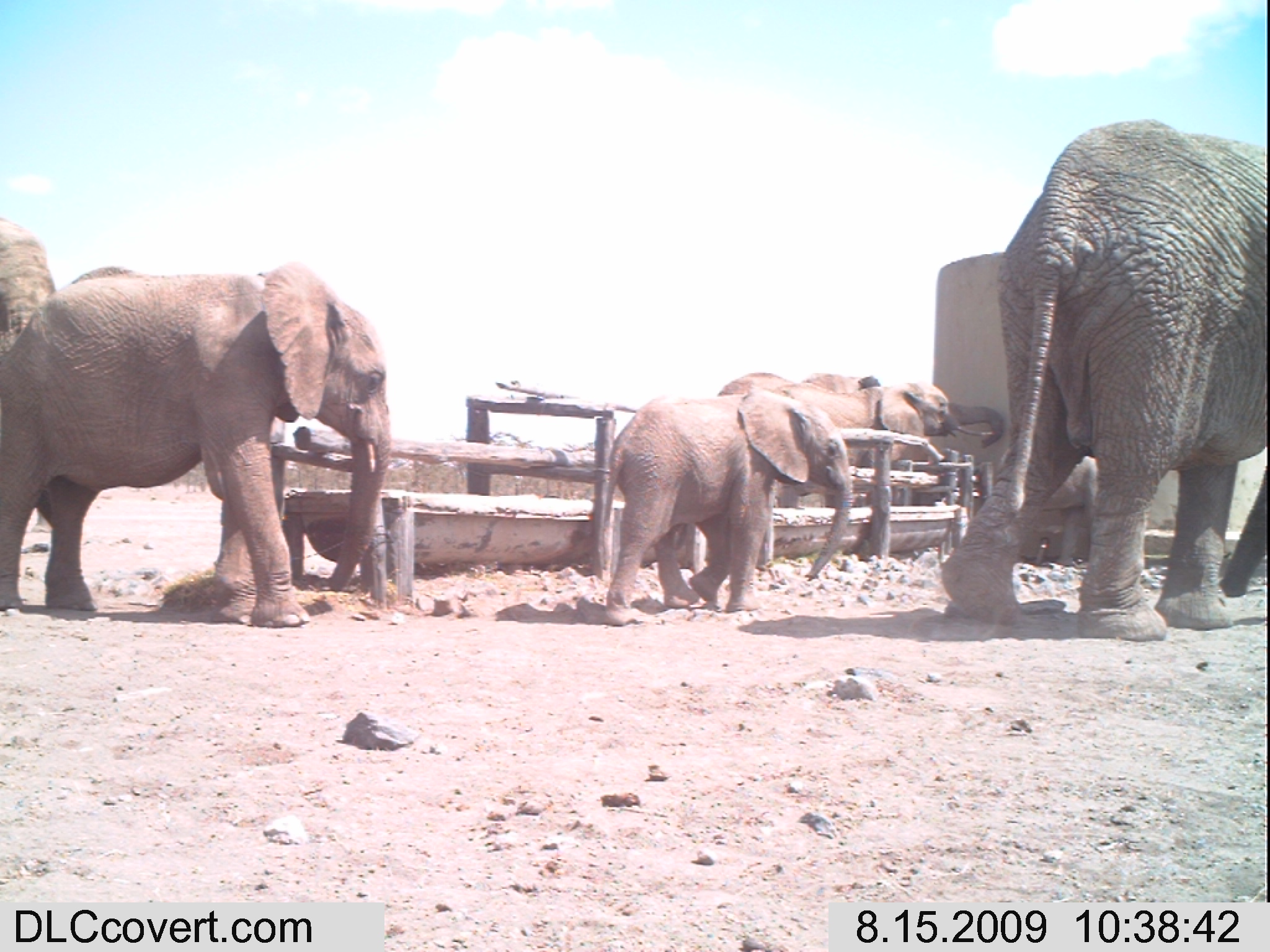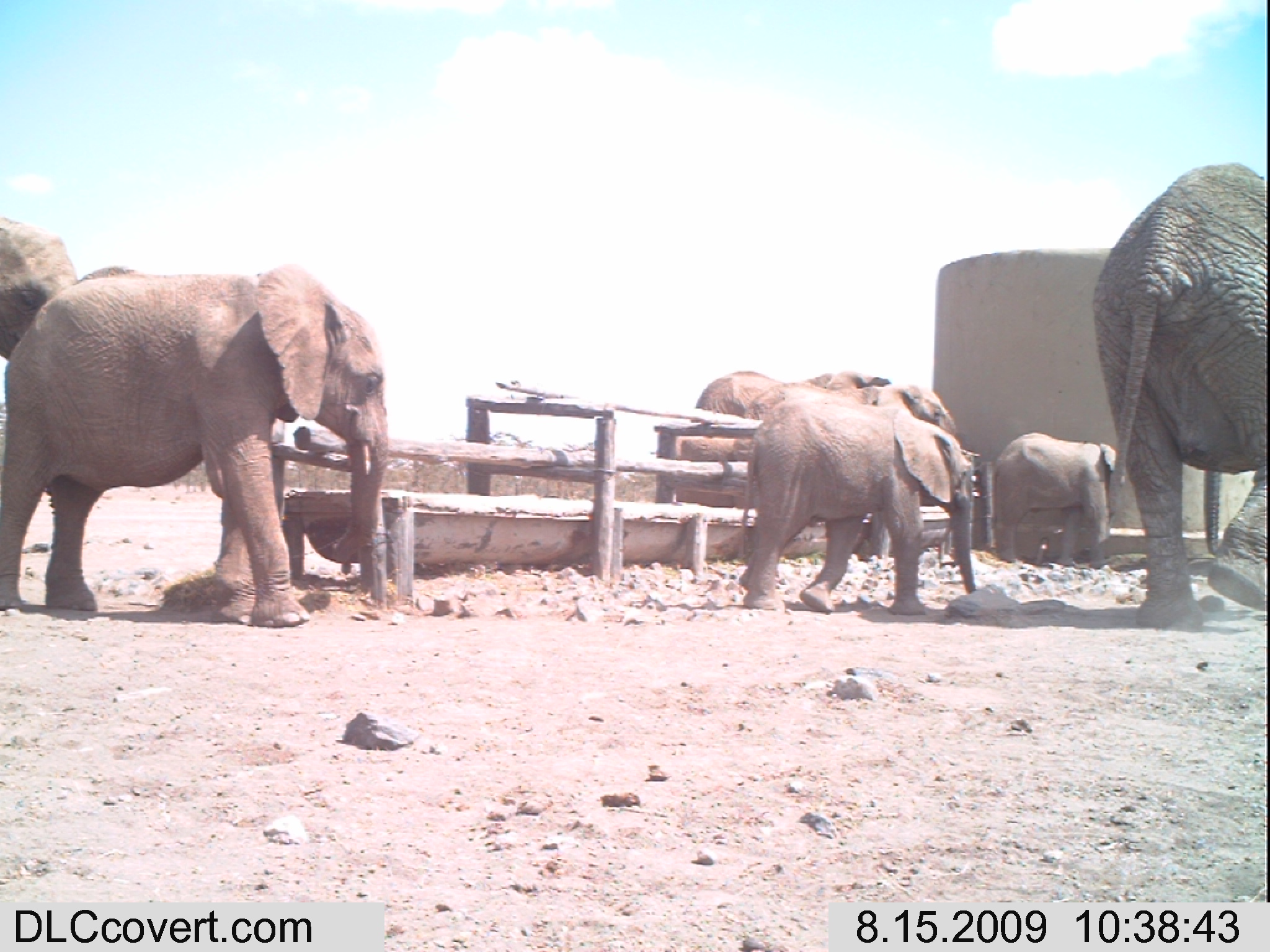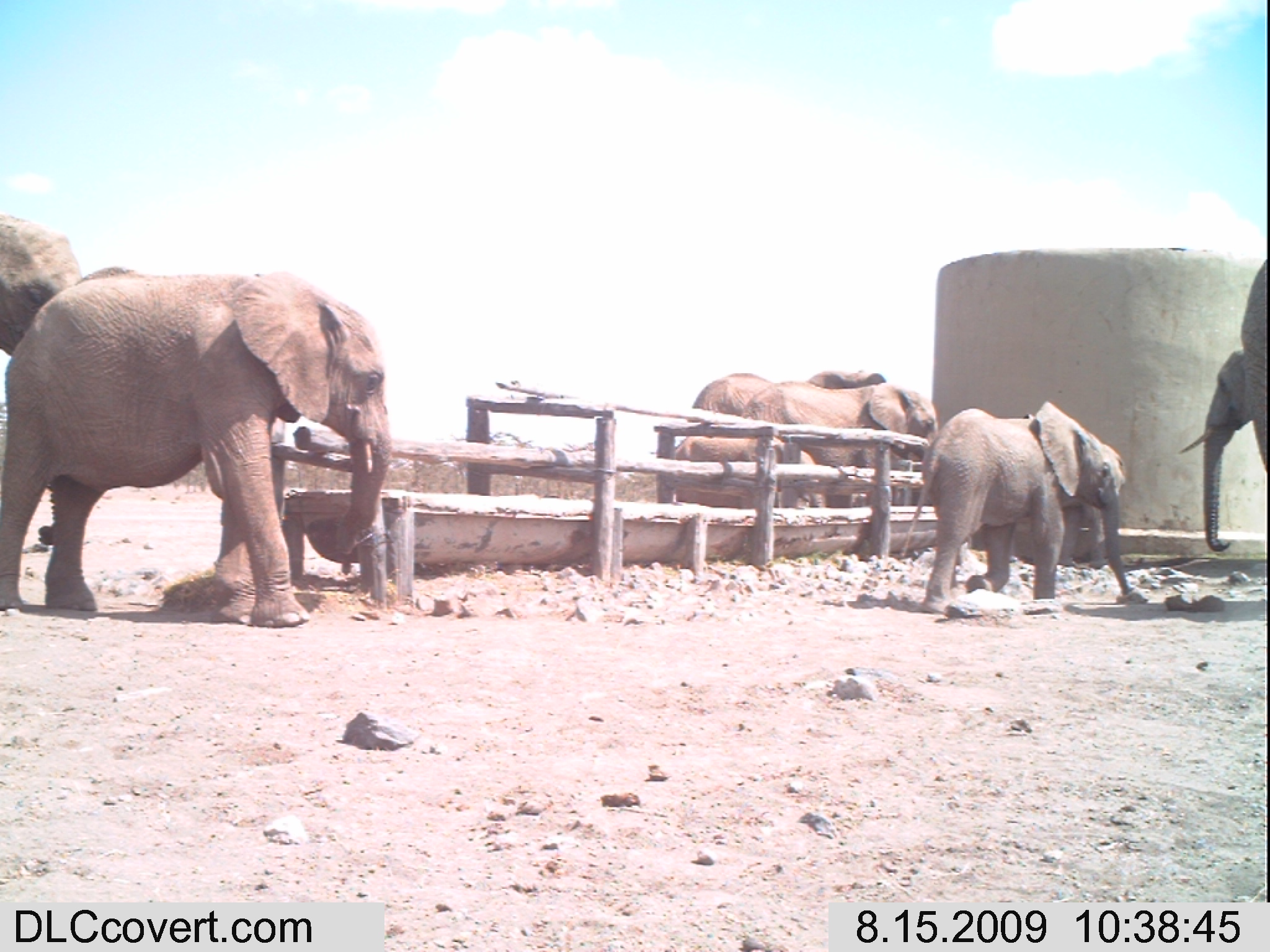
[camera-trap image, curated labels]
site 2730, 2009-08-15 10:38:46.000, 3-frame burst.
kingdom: Animalia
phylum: Chordata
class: Mammalia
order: Proboscidea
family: Elephantidae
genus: Loxodonta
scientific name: Loxodonta africana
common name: african bush elephant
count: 7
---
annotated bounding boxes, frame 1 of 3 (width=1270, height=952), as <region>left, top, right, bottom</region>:
loxodonta africana: <region>940, 117, 1269, 638</region>; <region>0, 259, 395, 628</region>; <region>598, 397, 850, 629</region>; <region>771, 378, 1009, 507</region>; <region>0, 233, 54, 359</region>; <region>719, 368, 880, 393</region>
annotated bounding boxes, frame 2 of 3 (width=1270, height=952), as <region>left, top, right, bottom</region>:
loxodonta africana: <region>0, 261, 392, 626</region>; <region>1088, 161, 1270, 627</region>; <region>741, 398, 976, 617</region>; <region>993, 429, 1115, 574</region>; <region>743, 378, 956, 444</region>; <region>0, 214, 79, 362</region>; <region>689, 371, 890, 422</region>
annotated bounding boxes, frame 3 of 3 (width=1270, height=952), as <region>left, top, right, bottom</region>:
loxodonta africana: <region>0, 267, 389, 626</region>; <region>899, 402, 1135, 612</region>; <region>1183, 256, 1270, 549</region>; <region>742, 381, 935, 506</region>; <region>0, 204, 84, 355</region>; <region>692, 364, 888, 416</region>; <region>675, 432, 783, 461</region>